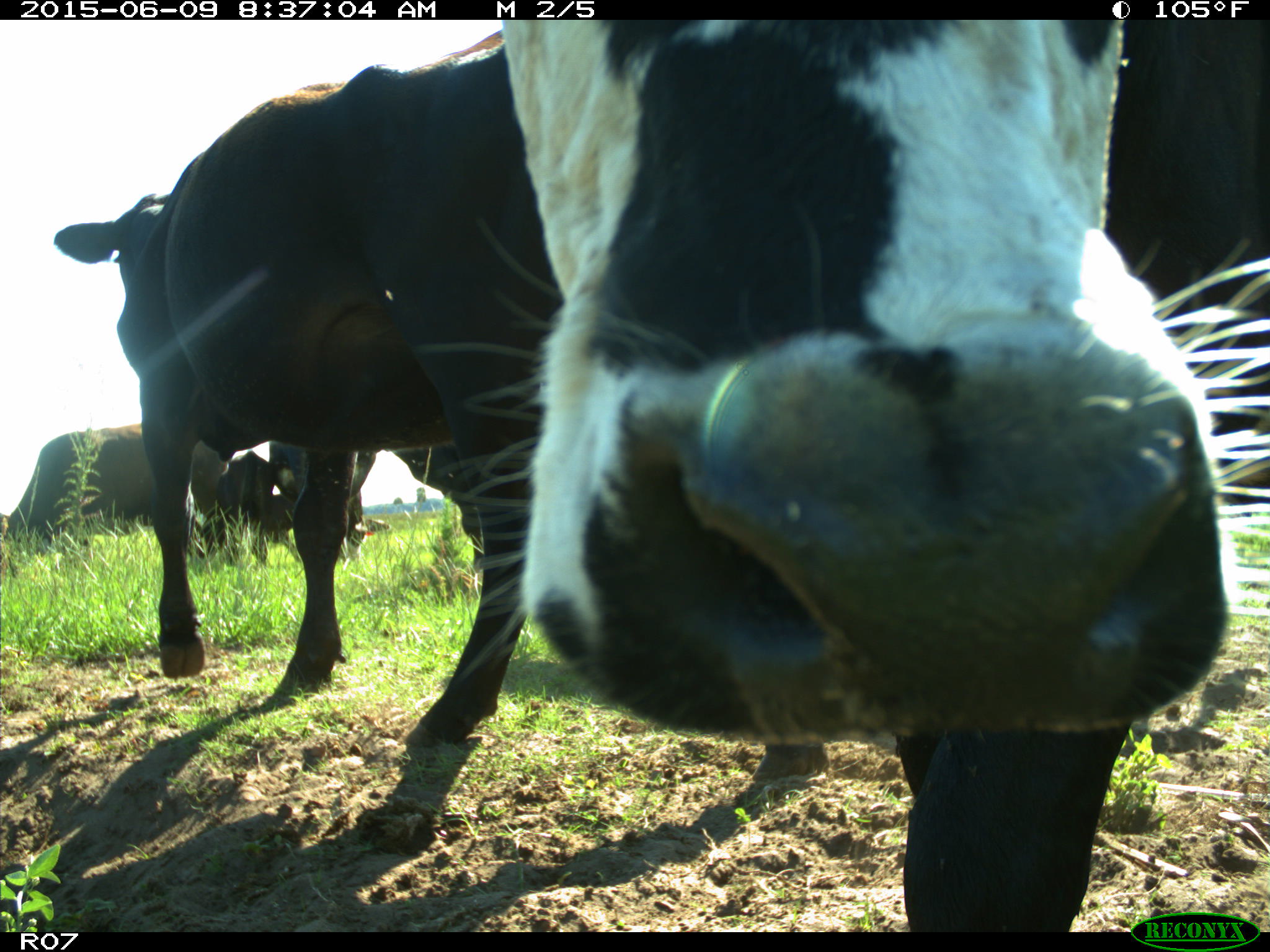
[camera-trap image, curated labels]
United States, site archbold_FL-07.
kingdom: Animalia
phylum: Chordata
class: Mammalia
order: Artiodactyla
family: Bovidae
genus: Bos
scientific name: Bos taurus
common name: domestic cow